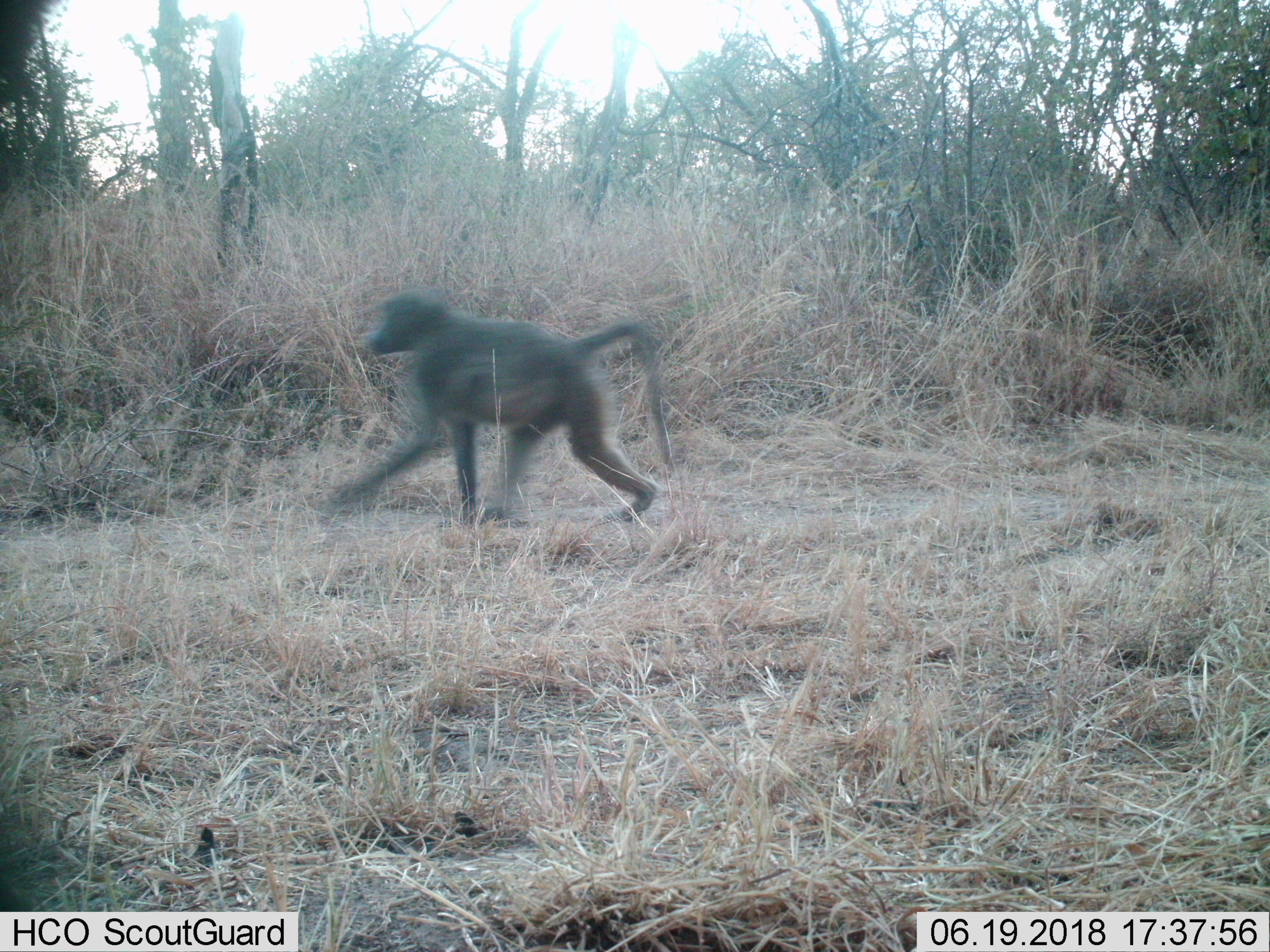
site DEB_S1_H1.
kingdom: Animalia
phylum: Chordata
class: Mammalia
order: Primates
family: Cercopithecidae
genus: Papio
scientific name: Papio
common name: baboon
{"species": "baboon (Papio)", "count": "1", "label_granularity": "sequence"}